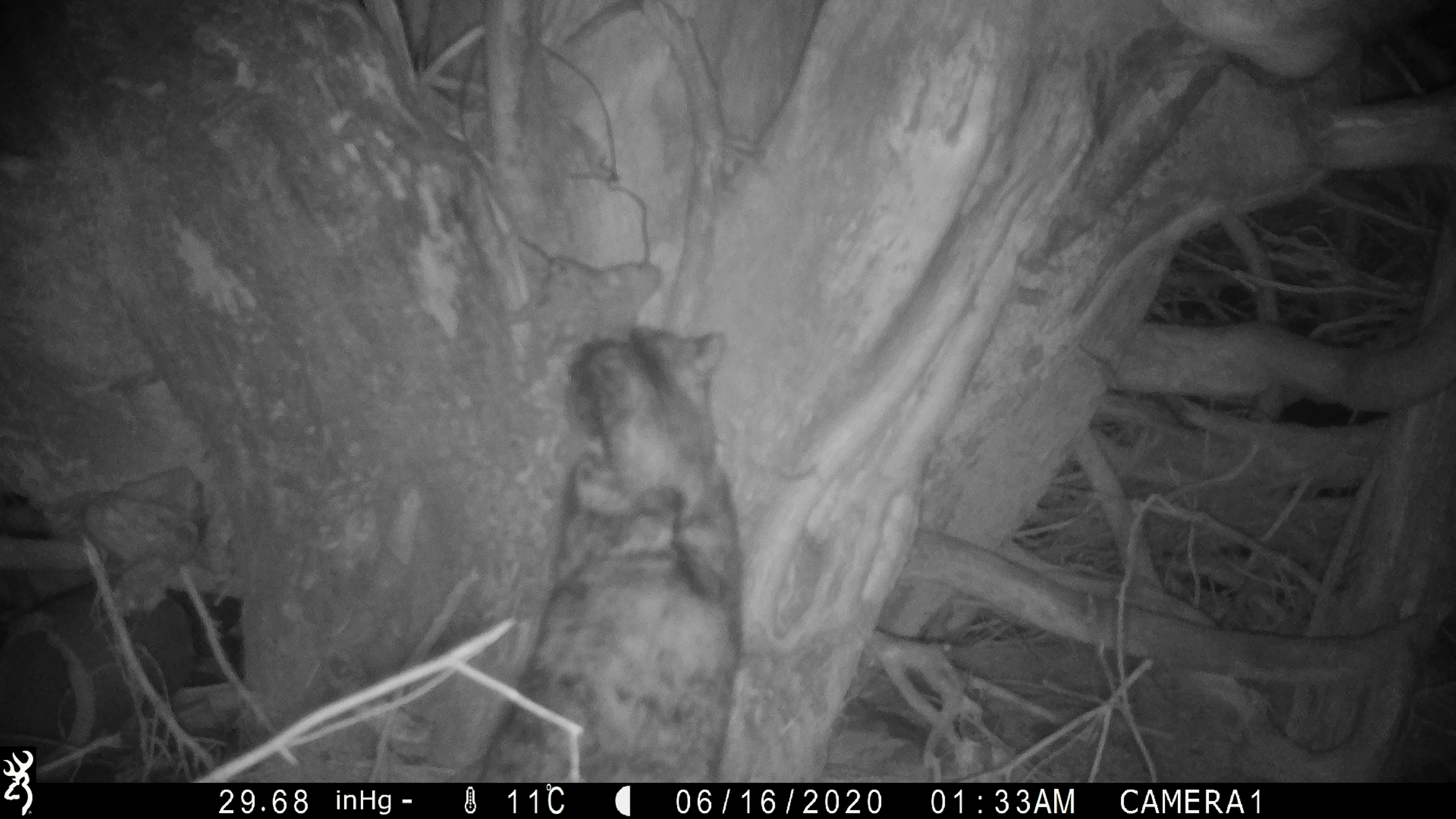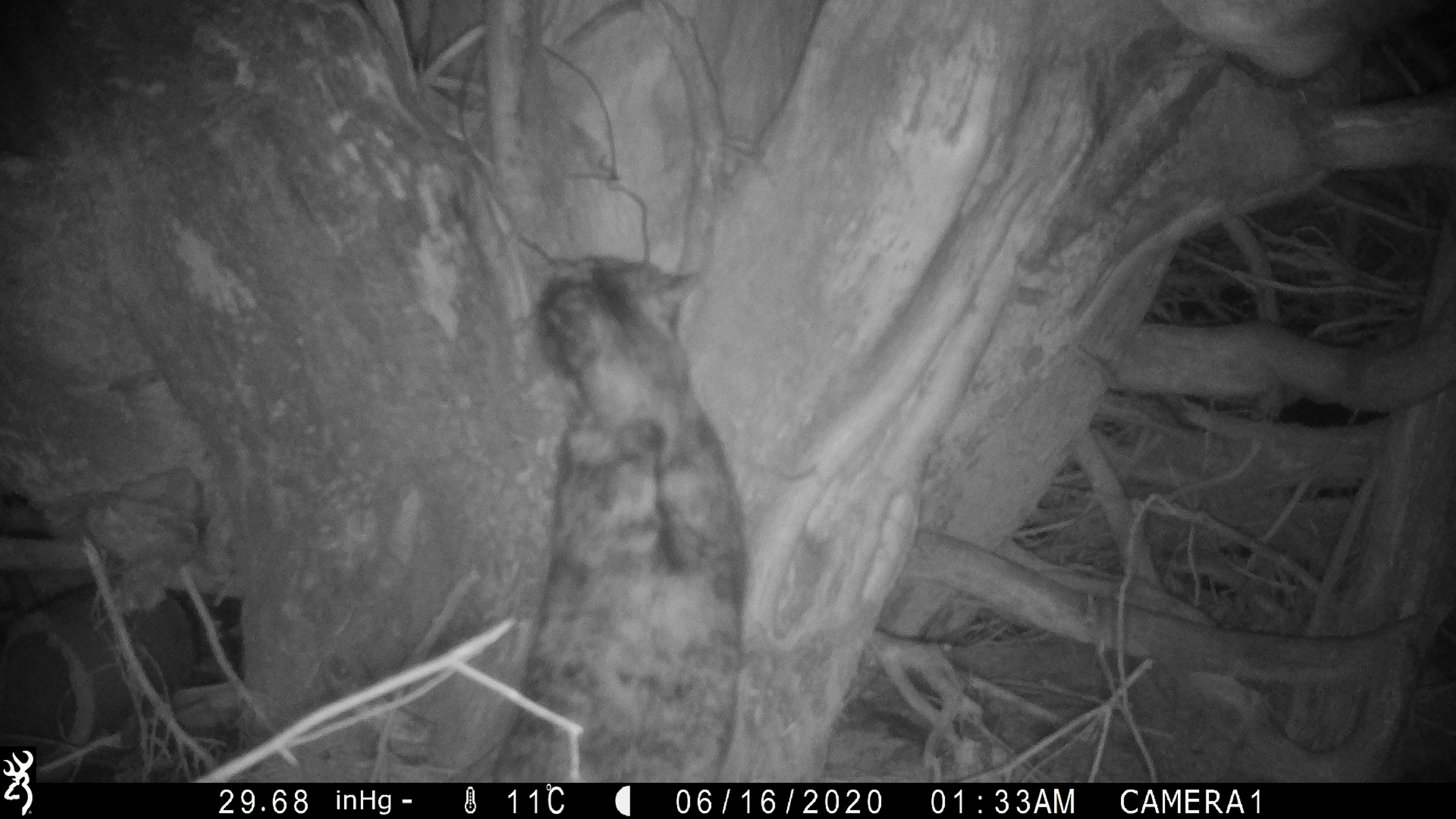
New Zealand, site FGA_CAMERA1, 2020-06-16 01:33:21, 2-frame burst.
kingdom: Animalia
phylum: Chordata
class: Mammalia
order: Carnivora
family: Felidae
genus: Felis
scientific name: Felis catus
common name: domestic cat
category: cat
Cat (domestic cat) (Felis catus).